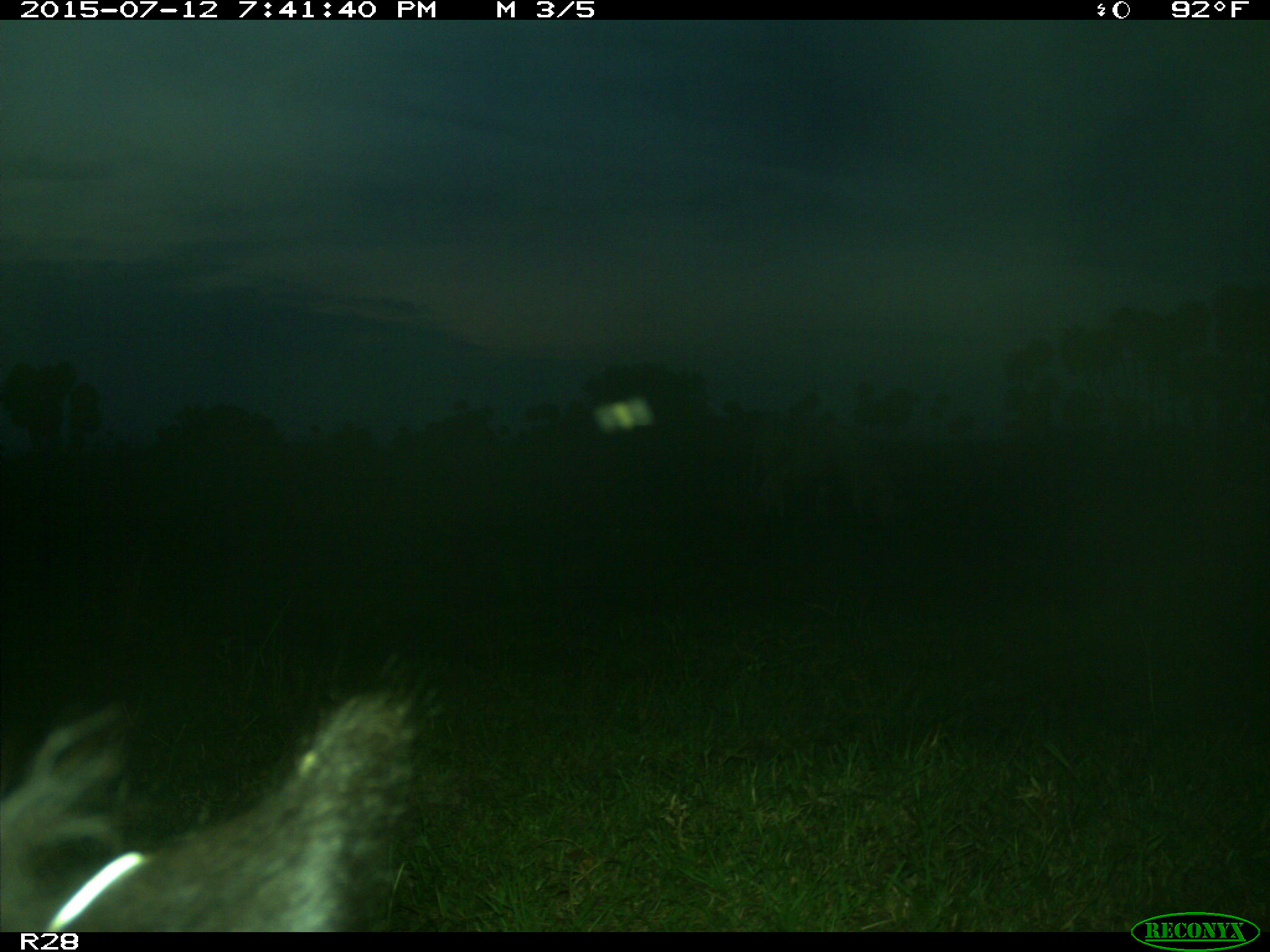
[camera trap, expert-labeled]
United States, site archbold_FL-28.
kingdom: Animalia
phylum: Chordata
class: Mammalia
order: Artiodactyla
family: Bovidae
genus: Bos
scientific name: Bos taurus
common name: domestic cow